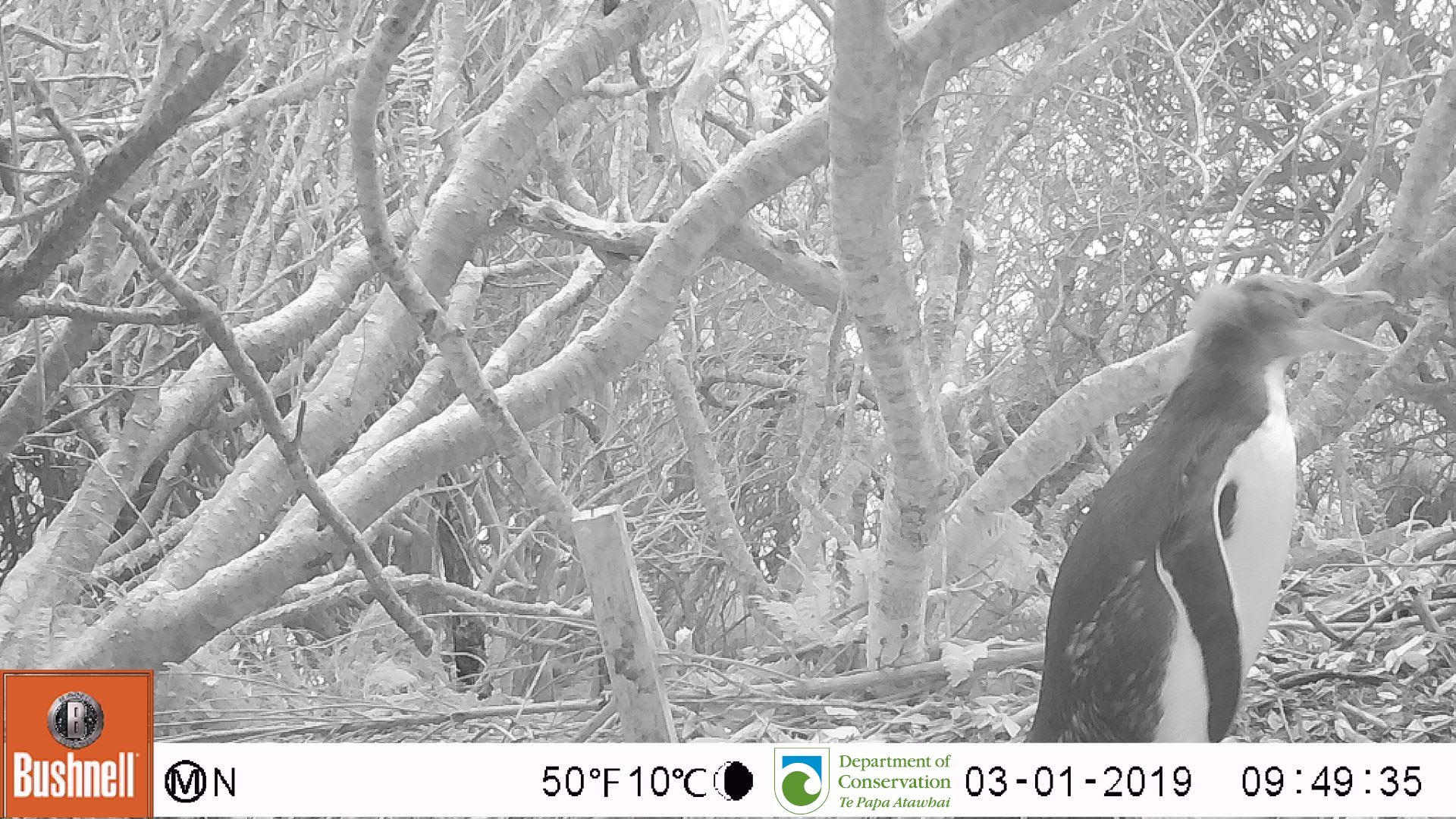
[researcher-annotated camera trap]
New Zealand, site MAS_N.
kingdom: Animalia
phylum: Chordata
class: Aves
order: Sphenisciformes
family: Spheniscidae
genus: Megadyptes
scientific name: Megadyptes antipodes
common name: yellow-eyed penguin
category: yellow eyed penguin